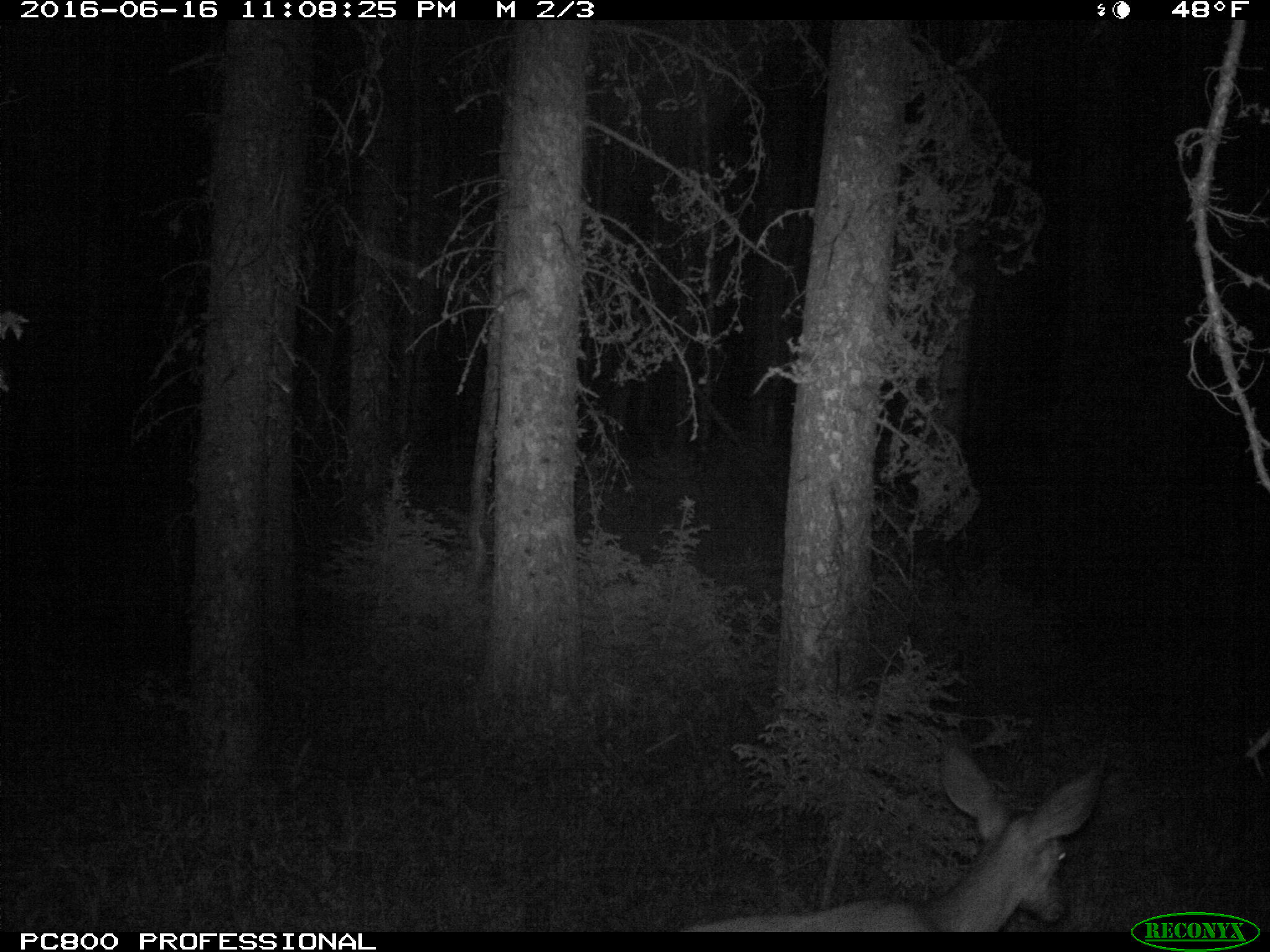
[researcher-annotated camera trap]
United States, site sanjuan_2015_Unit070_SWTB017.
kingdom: Animalia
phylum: Chordata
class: Mammalia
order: Artiodactyla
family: Cervidae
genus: Odocoileus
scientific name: Odocoileus hemionus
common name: mule deer